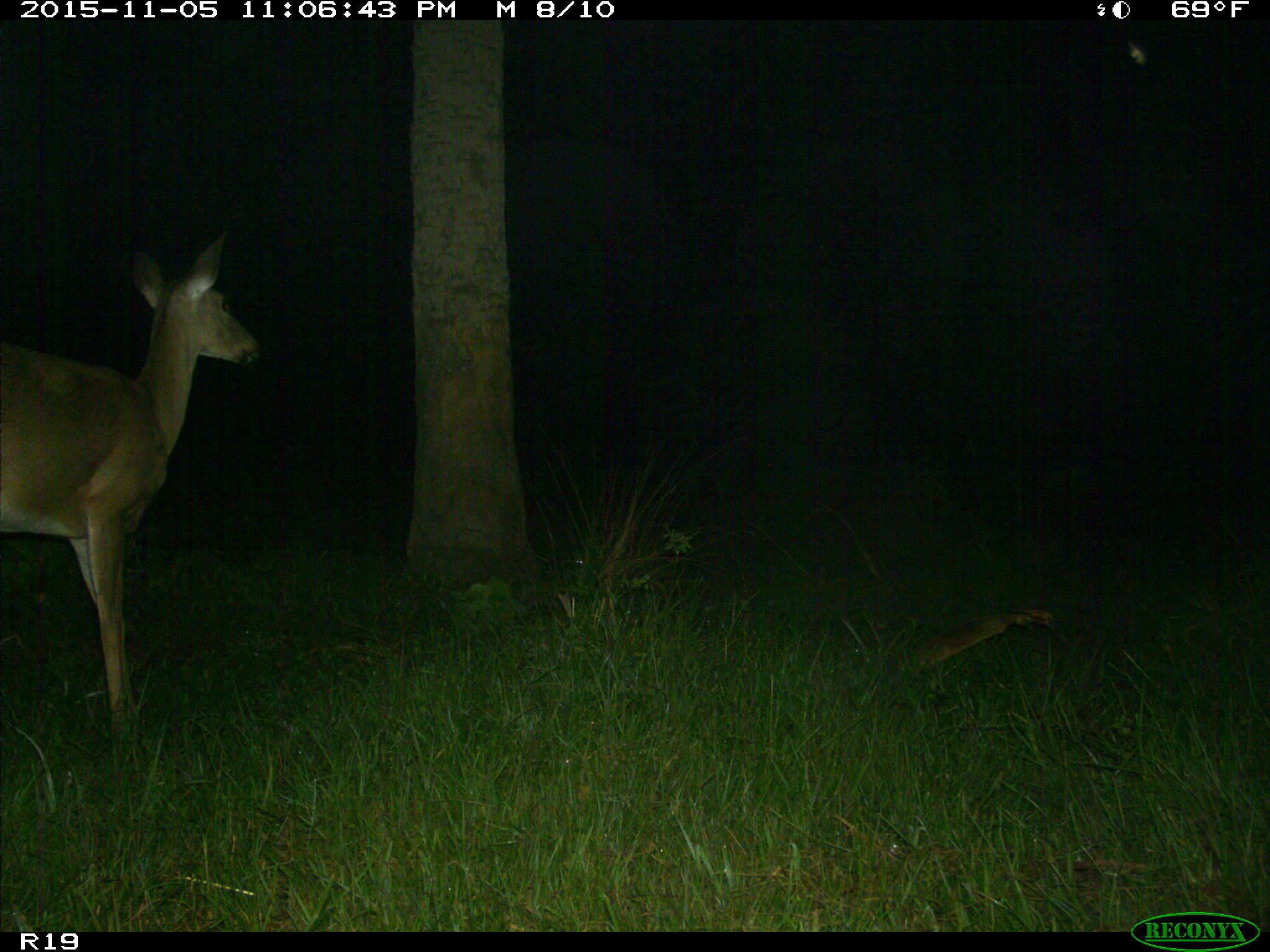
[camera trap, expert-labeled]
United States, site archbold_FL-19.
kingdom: Animalia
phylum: Chordata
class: Mammalia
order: Artiodactyla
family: Cervidae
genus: Odocoileus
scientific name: Odocoileus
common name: deer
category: unidentified deer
Unidentified deer (deer) (Odocoileus).